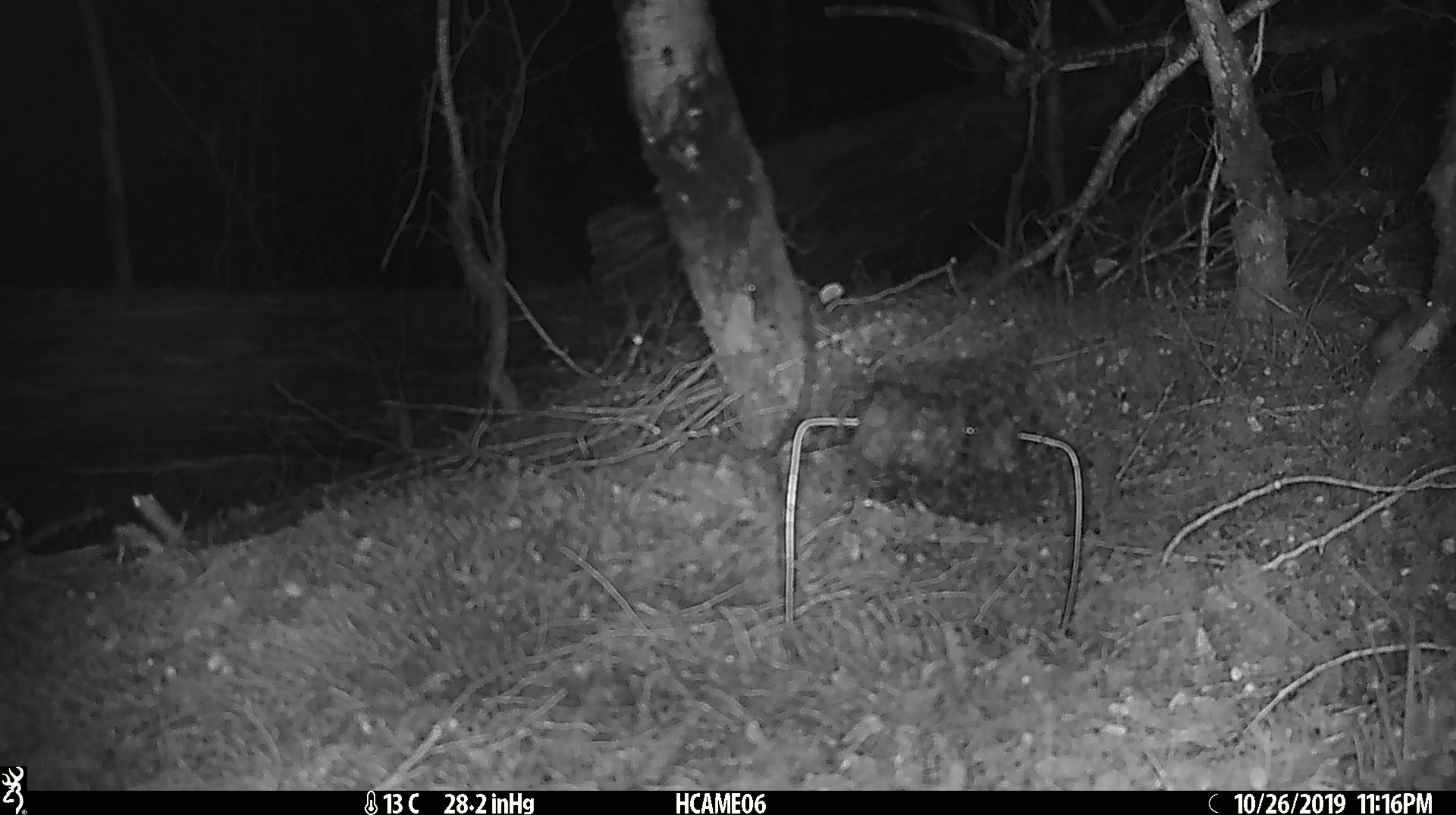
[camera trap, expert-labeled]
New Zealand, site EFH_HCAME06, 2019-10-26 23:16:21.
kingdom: Animalia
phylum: Chordata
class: Mammalia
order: Rodentia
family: Muridae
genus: Mus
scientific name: Mus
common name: mouse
Mouse (Mus).